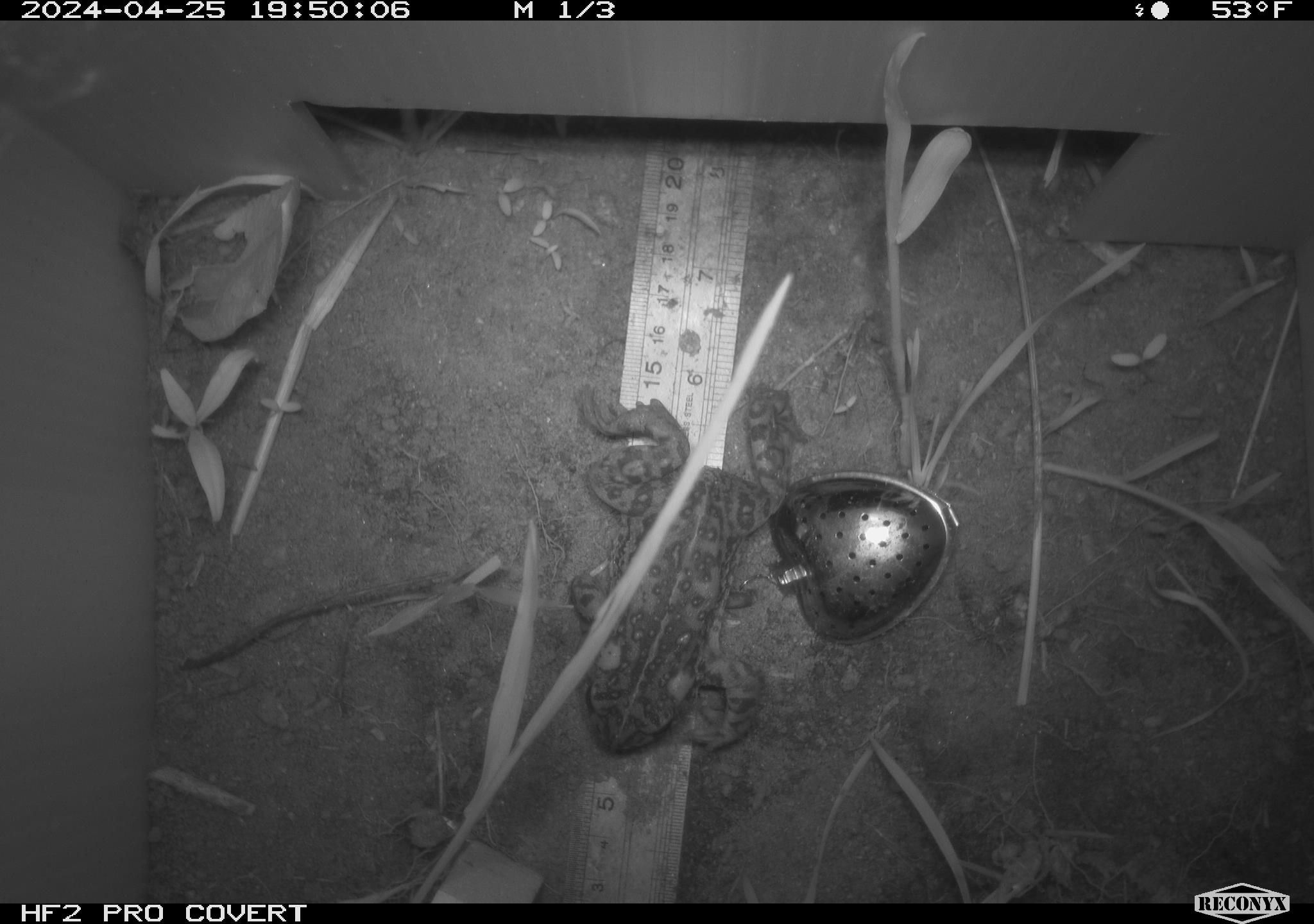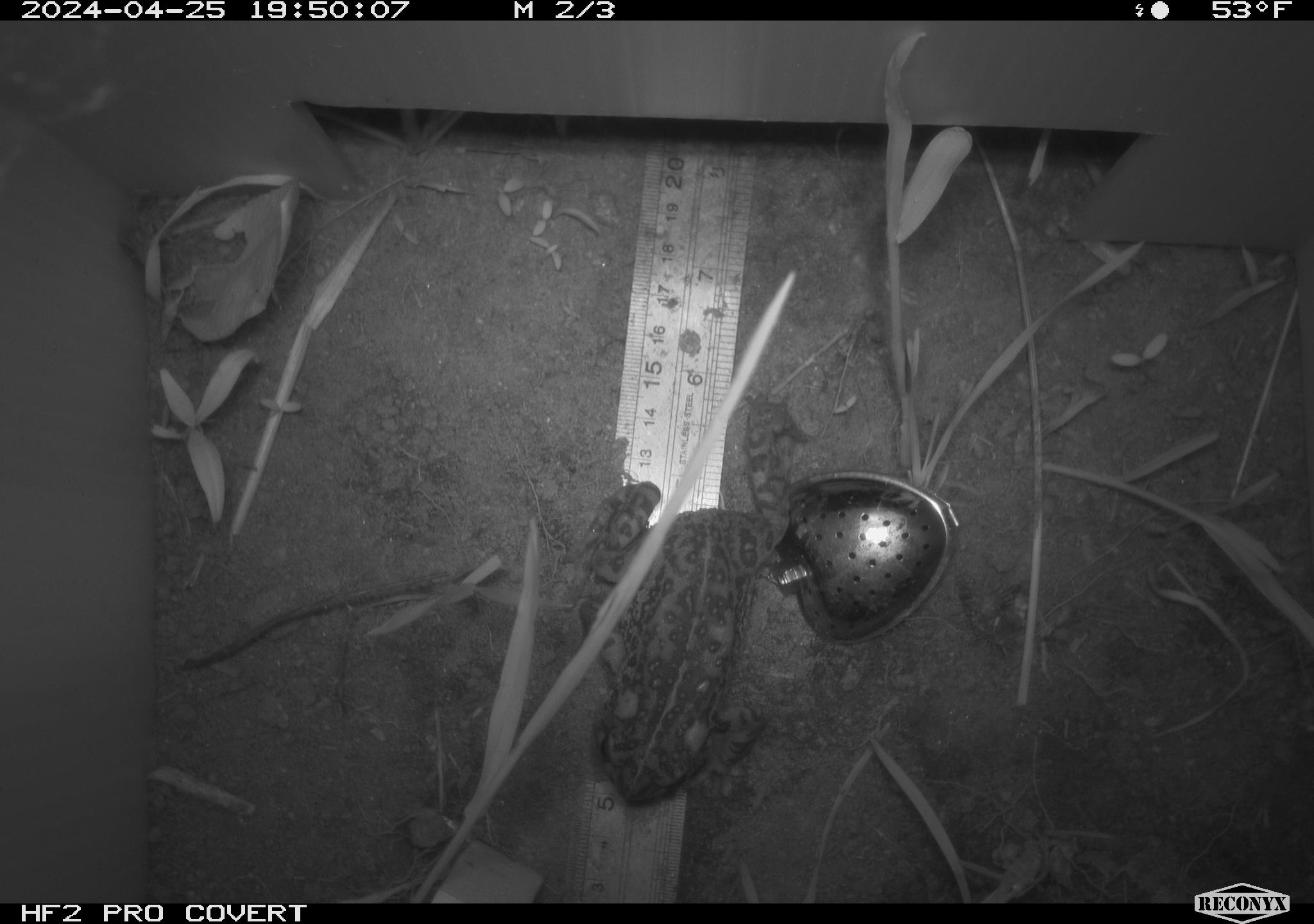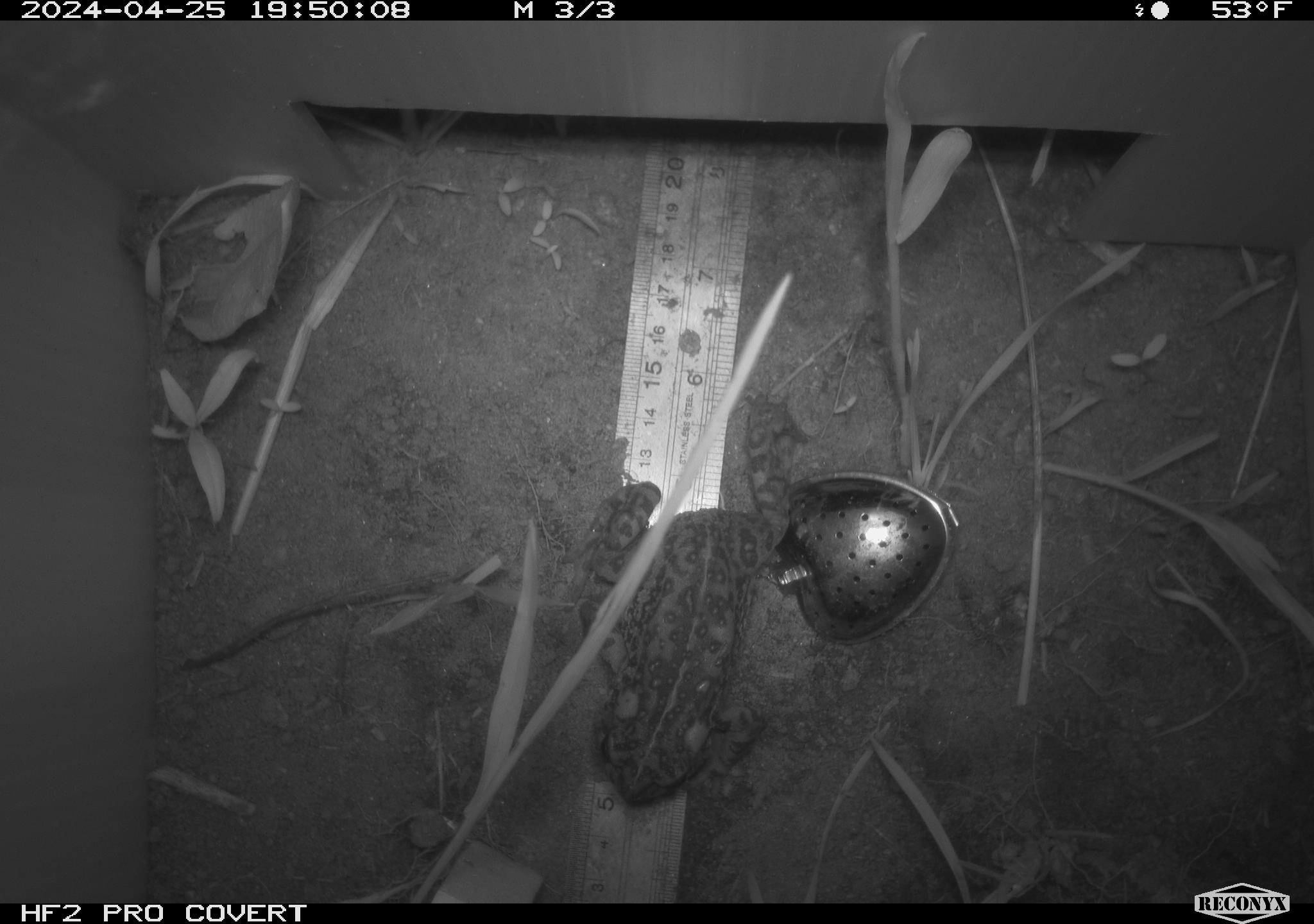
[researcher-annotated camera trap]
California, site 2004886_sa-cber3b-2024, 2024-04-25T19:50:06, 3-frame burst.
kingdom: Animalia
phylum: Chordata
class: Amphibia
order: Anura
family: Bufonidae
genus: Anaxyrus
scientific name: Anaxyrus boreas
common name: western toad